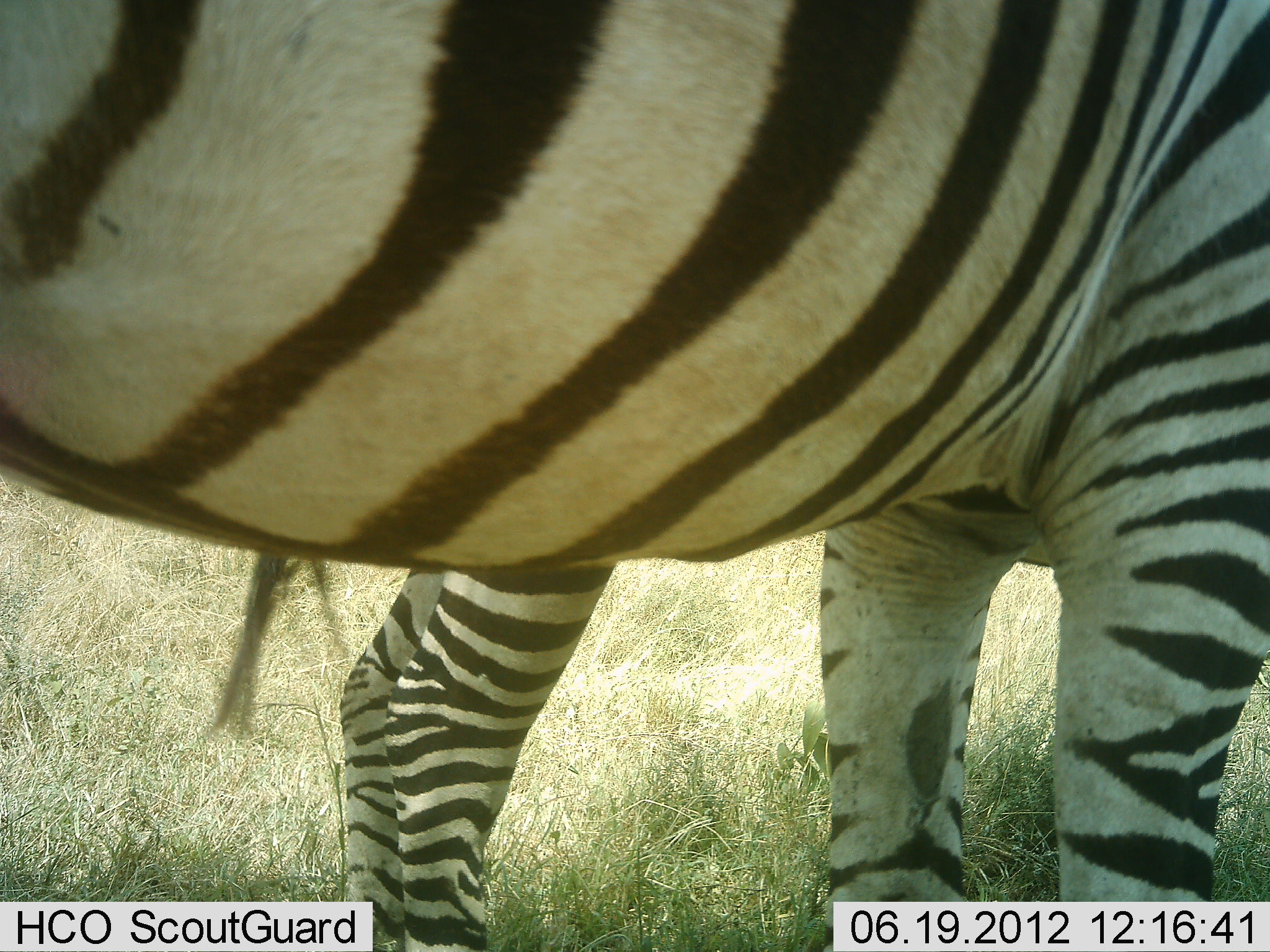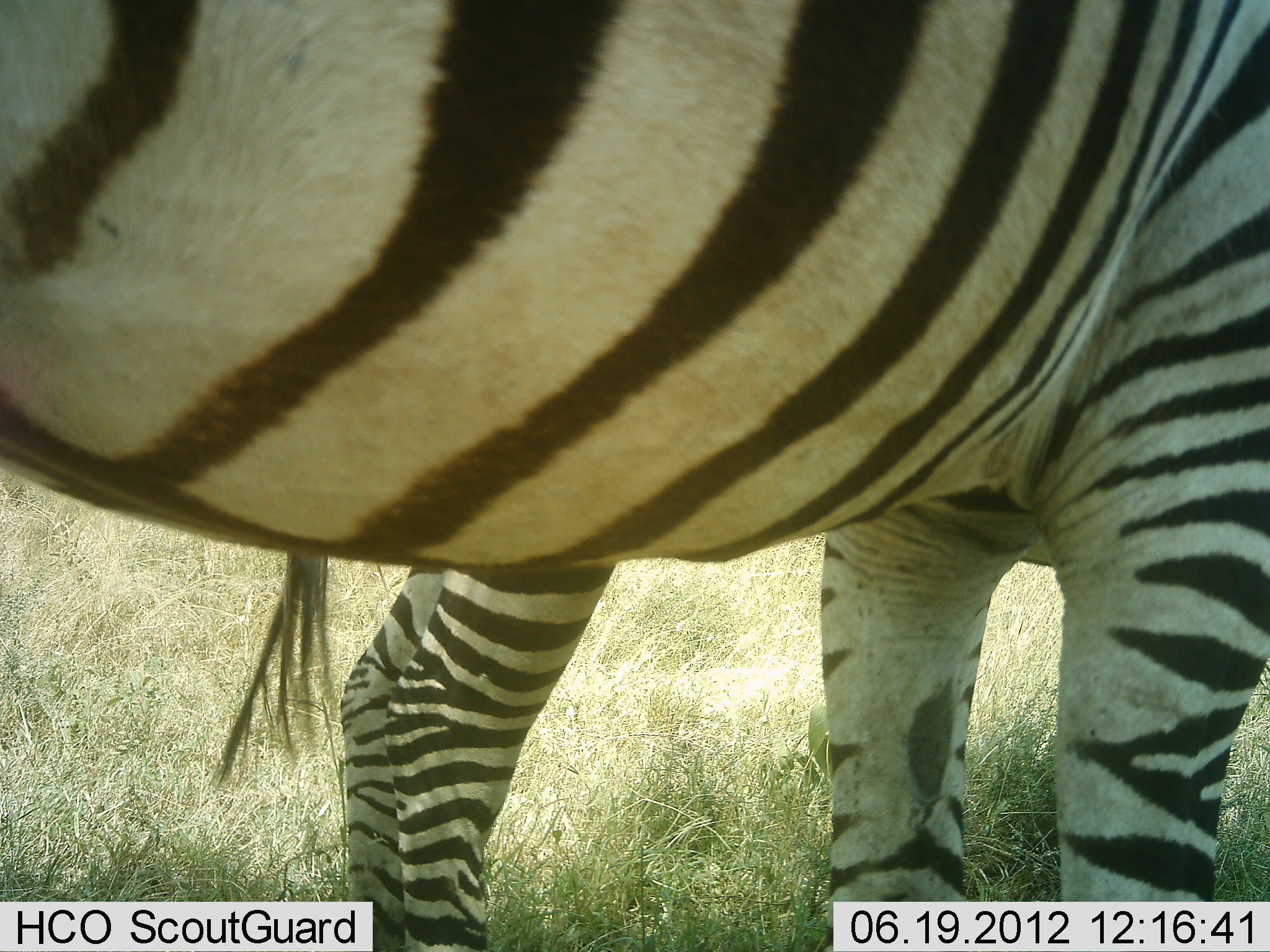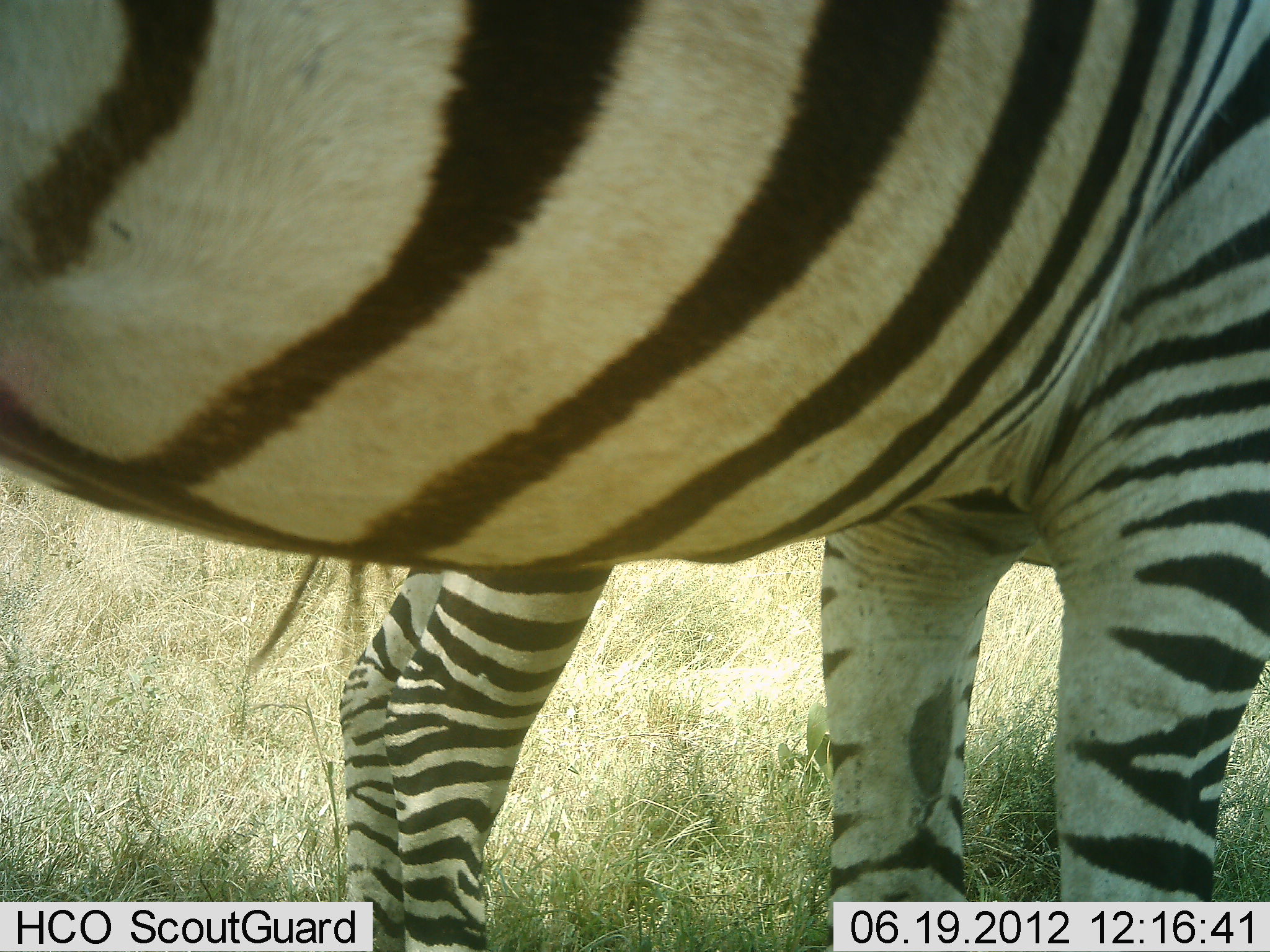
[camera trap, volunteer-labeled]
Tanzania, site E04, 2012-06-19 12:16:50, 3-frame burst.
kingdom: Animalia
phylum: Chordata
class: Mammalia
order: Perissodactyla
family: Equidae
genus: Equus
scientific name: Equus quagga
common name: plains zebra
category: zebra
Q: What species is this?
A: Zebra (plains zebra) (Equus quagga).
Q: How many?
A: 2.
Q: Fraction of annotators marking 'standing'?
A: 90%.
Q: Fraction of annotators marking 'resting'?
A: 10%.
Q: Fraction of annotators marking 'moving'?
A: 0%.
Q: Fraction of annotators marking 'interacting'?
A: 0%.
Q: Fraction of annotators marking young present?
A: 0%.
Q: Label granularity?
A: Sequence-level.